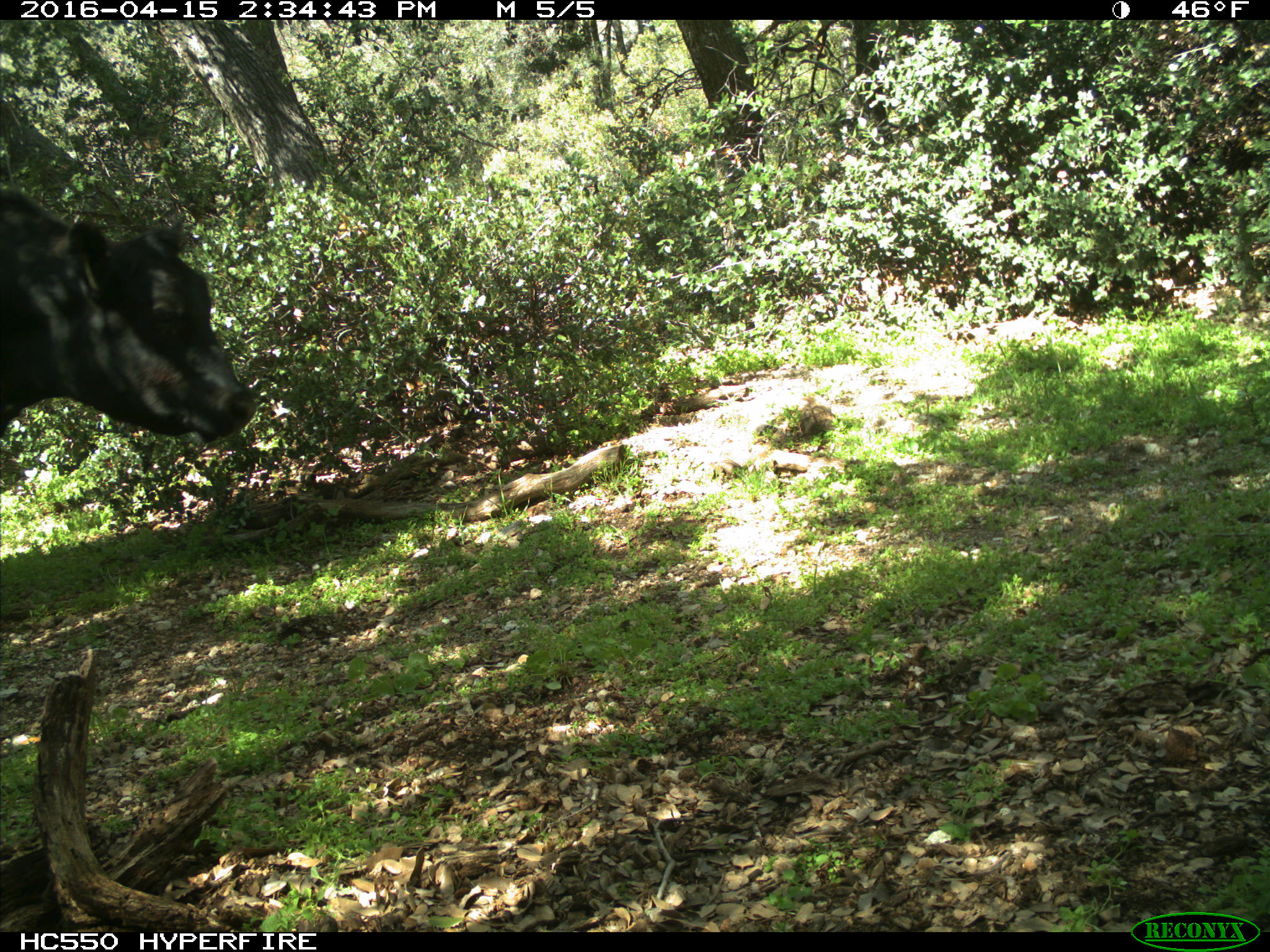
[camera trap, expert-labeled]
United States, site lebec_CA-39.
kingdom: Animalia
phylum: Chordata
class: Mammalia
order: Artiodactyla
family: Bovidae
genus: Bos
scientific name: Bos taurus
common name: domestic cow